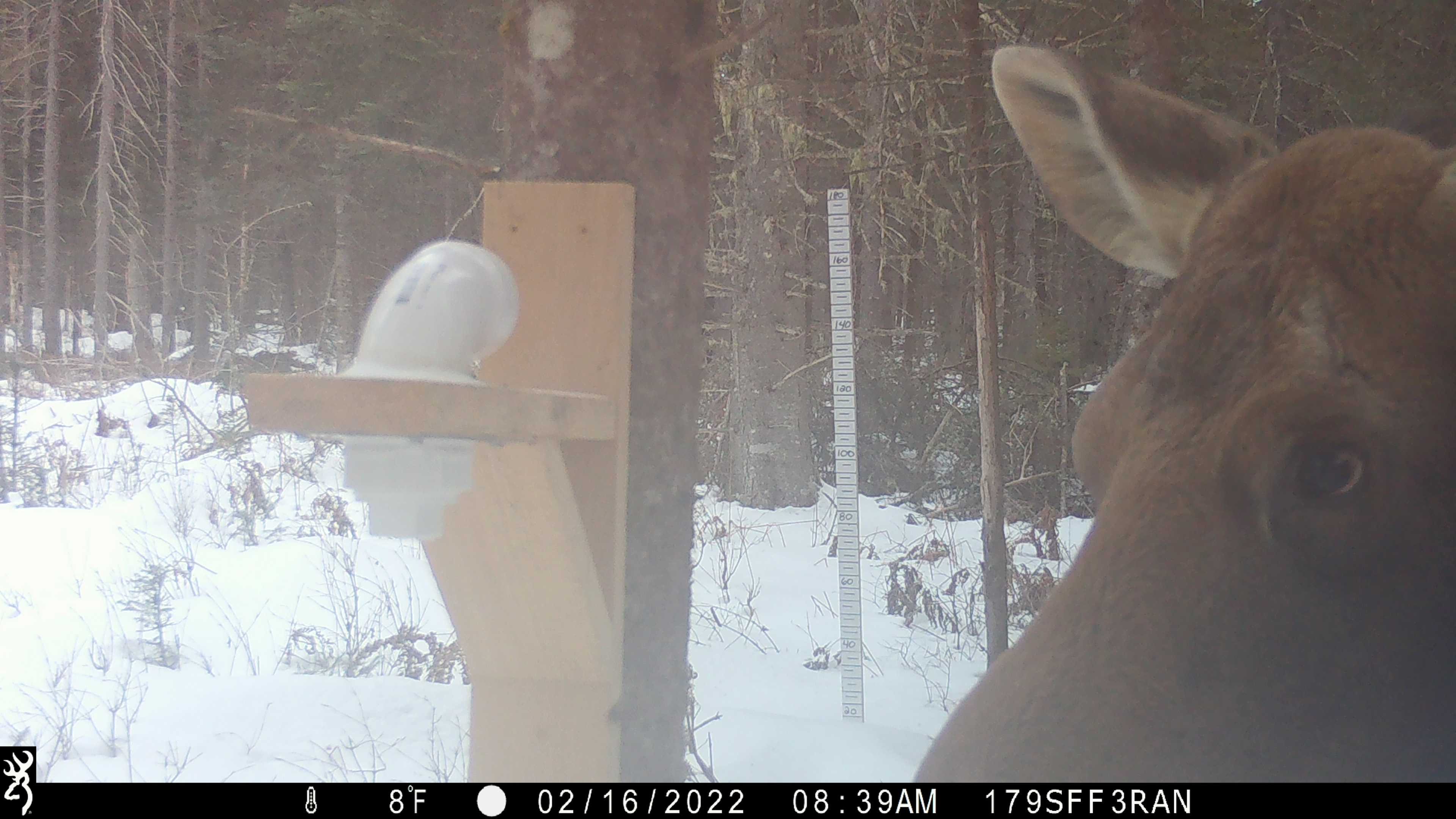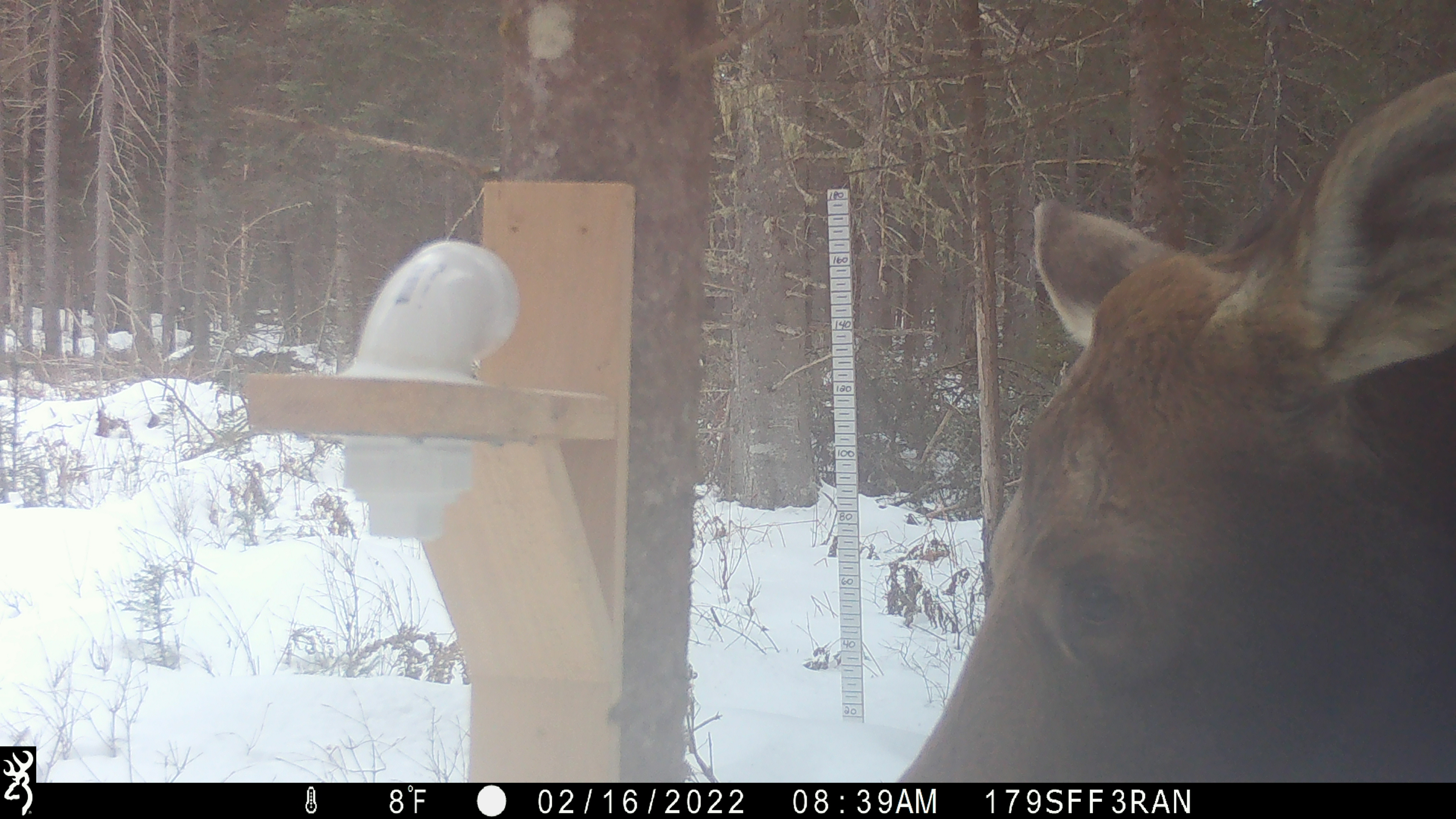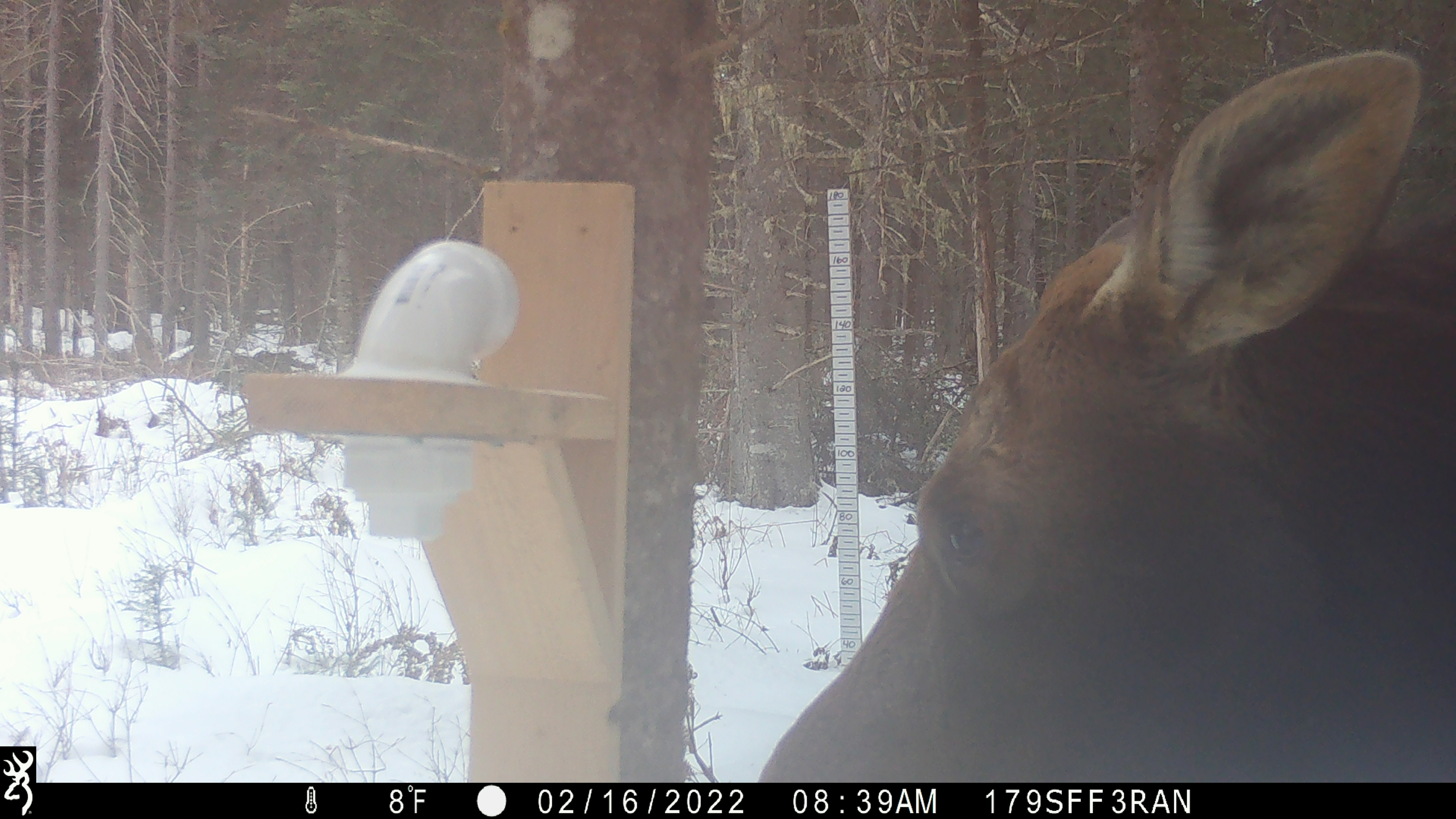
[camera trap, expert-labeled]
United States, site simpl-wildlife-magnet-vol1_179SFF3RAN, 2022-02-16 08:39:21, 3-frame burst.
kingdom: Animalia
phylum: Chordata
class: Mammalia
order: Artiodactyla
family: Cervidae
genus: Alces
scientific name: Alces alces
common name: moose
Moose (Alces alces).